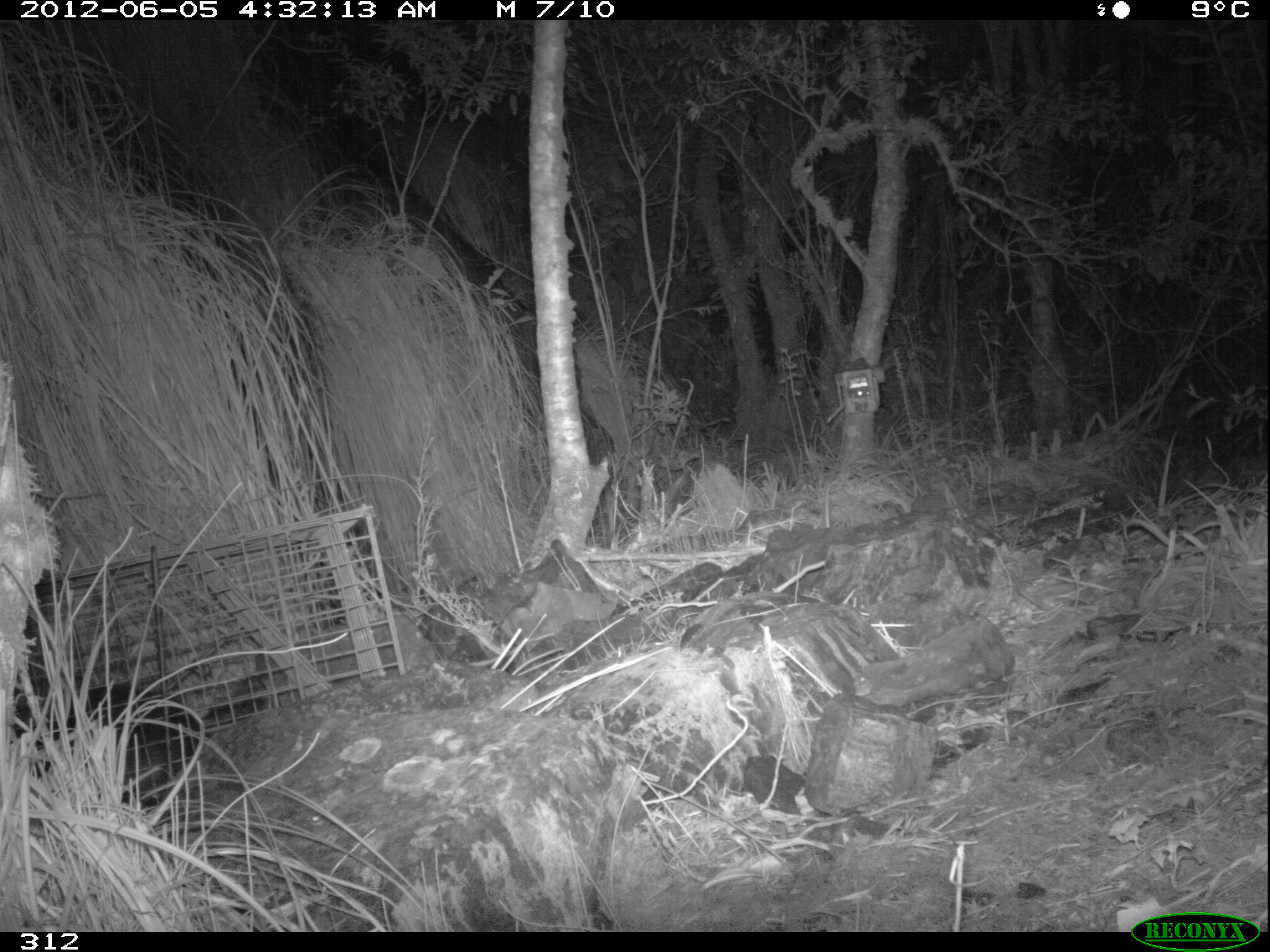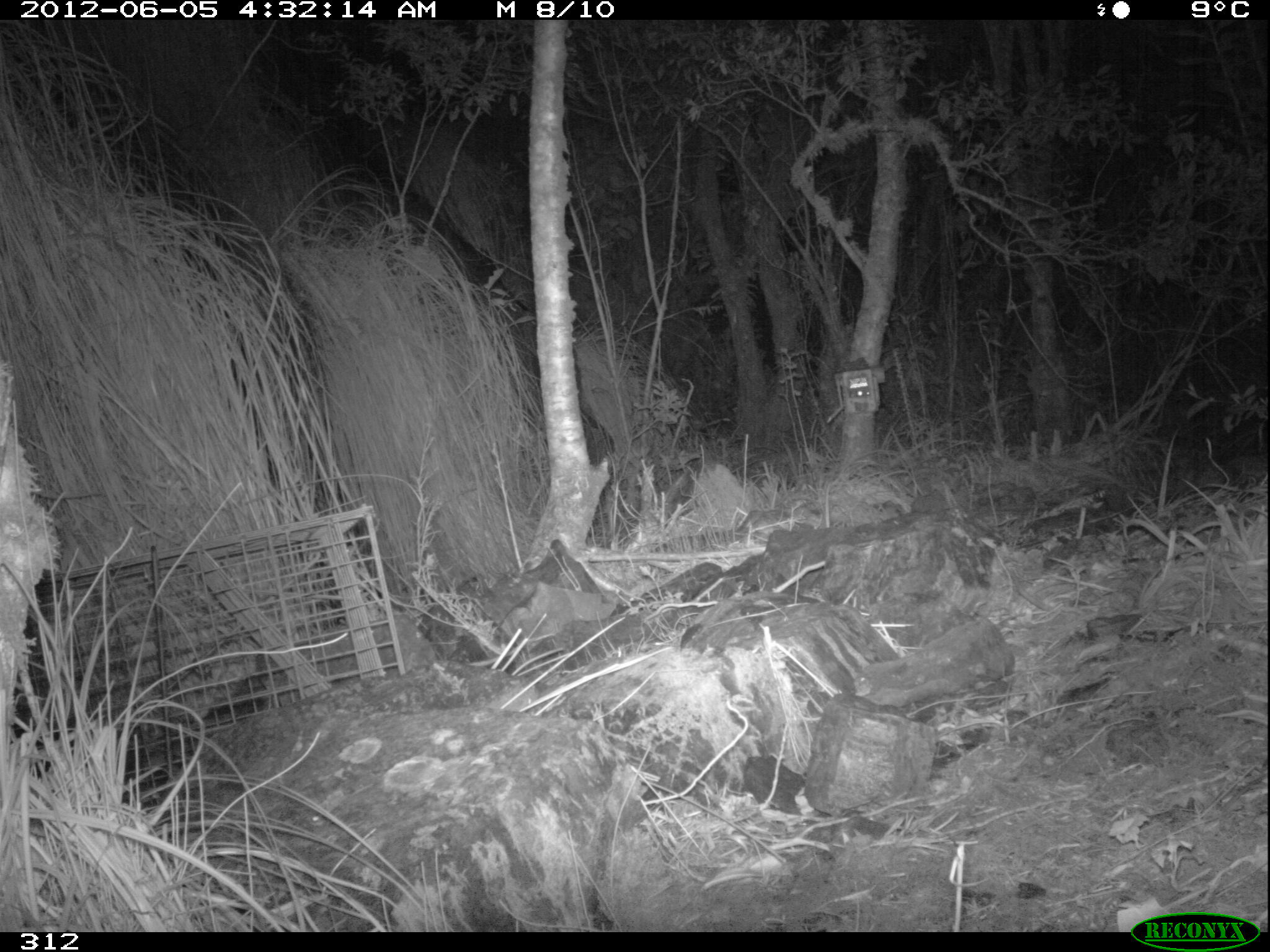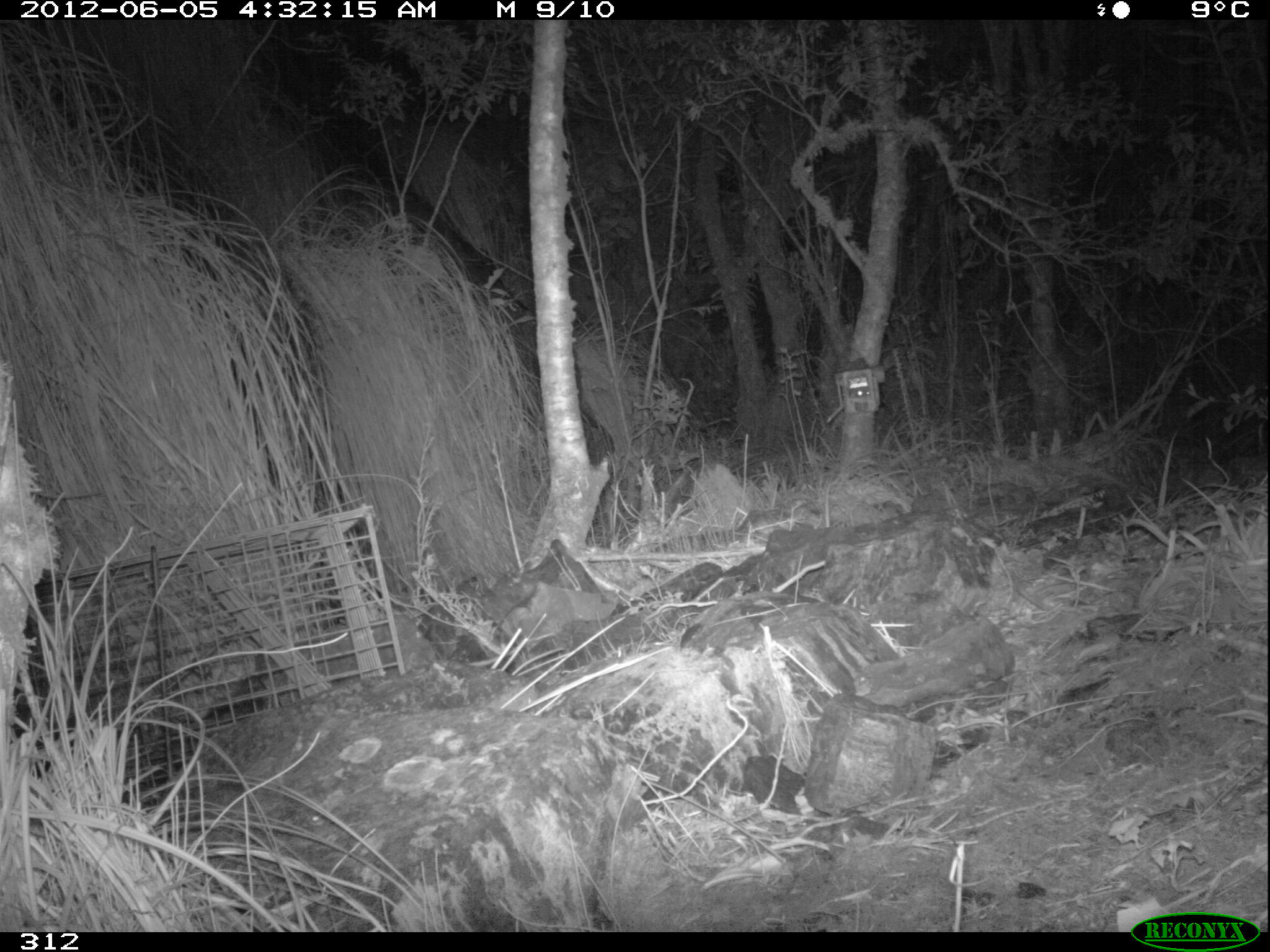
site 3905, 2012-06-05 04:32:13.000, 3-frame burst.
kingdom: Animalia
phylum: Chordata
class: Mammalia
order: Didelphimorphia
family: Didelphidae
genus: Didelphis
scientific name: Didelphis pernigra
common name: andean white-eared opossum